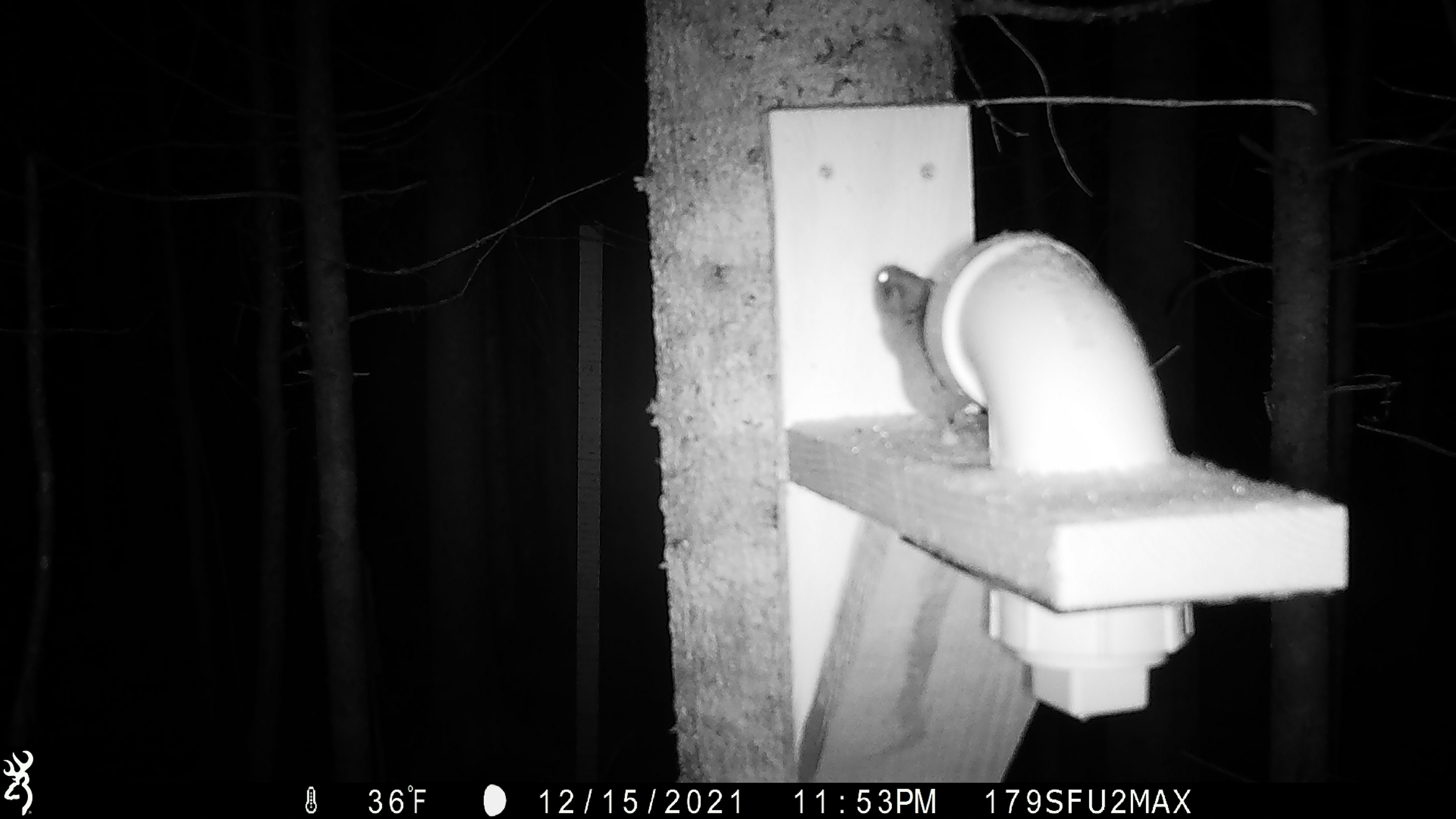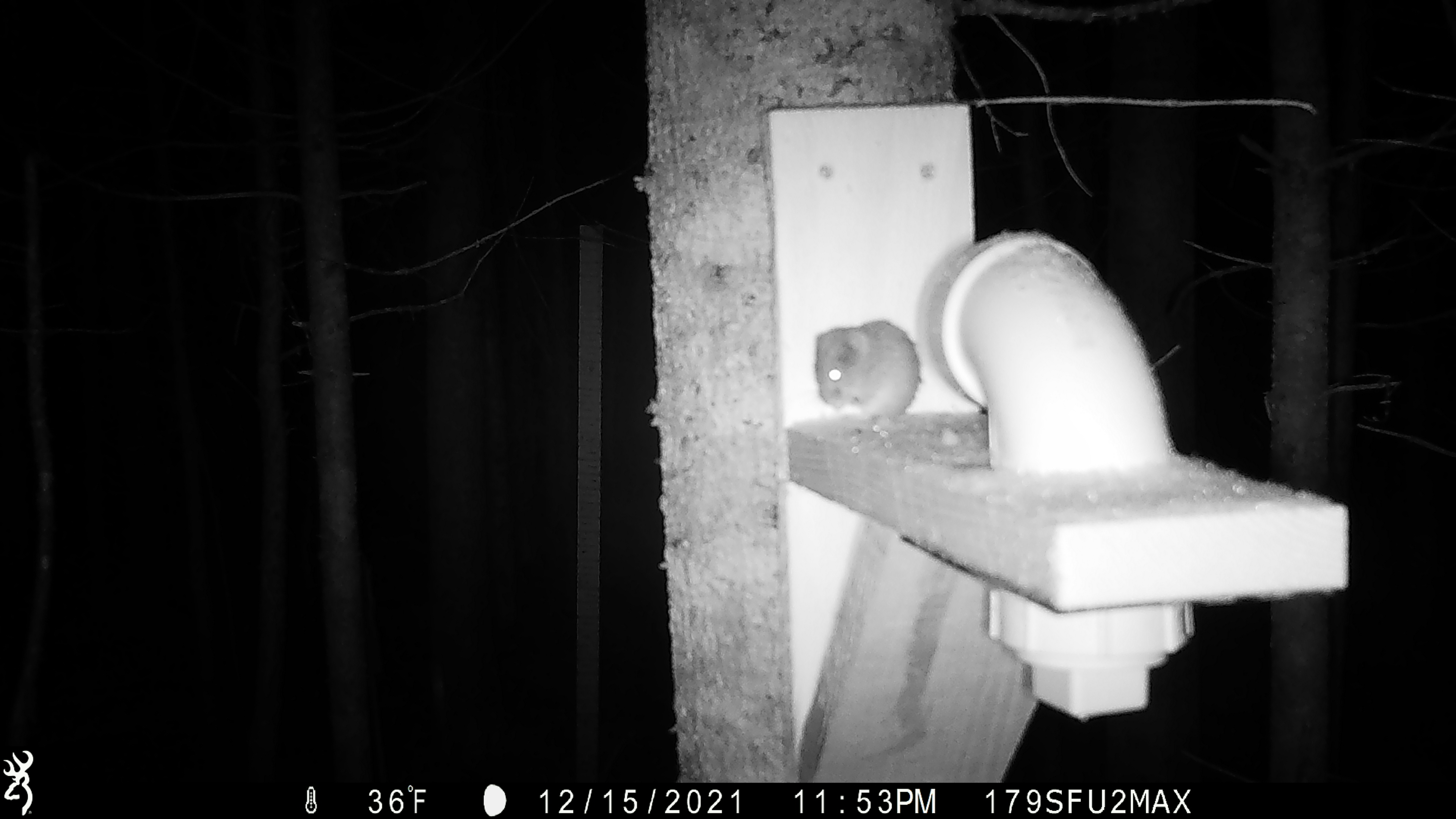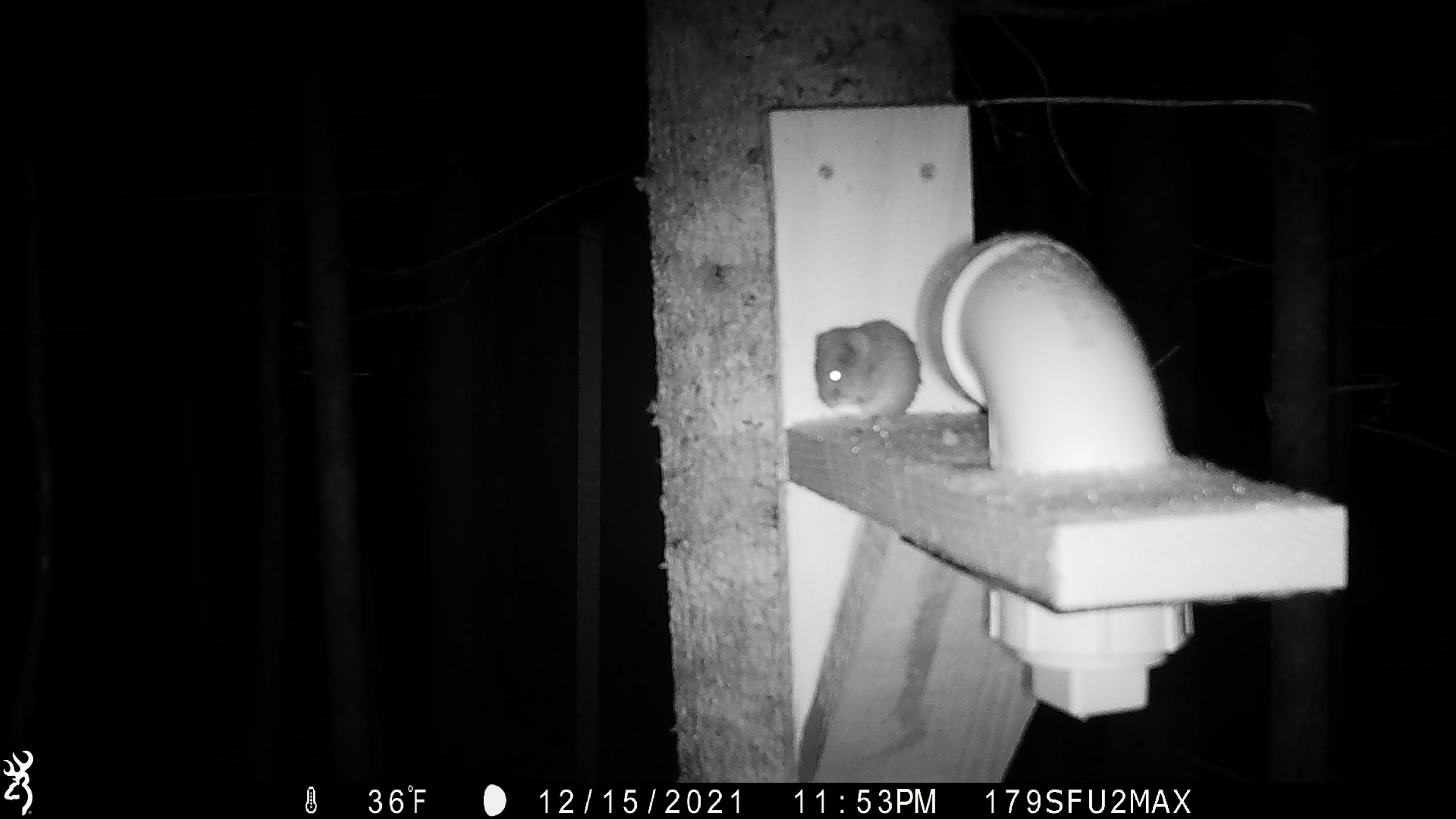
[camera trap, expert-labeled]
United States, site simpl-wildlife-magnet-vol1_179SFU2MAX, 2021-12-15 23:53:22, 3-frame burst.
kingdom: Animalia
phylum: Chordata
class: Mammalia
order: Rodentia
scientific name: Rodentia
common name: mouse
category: mouse sp.